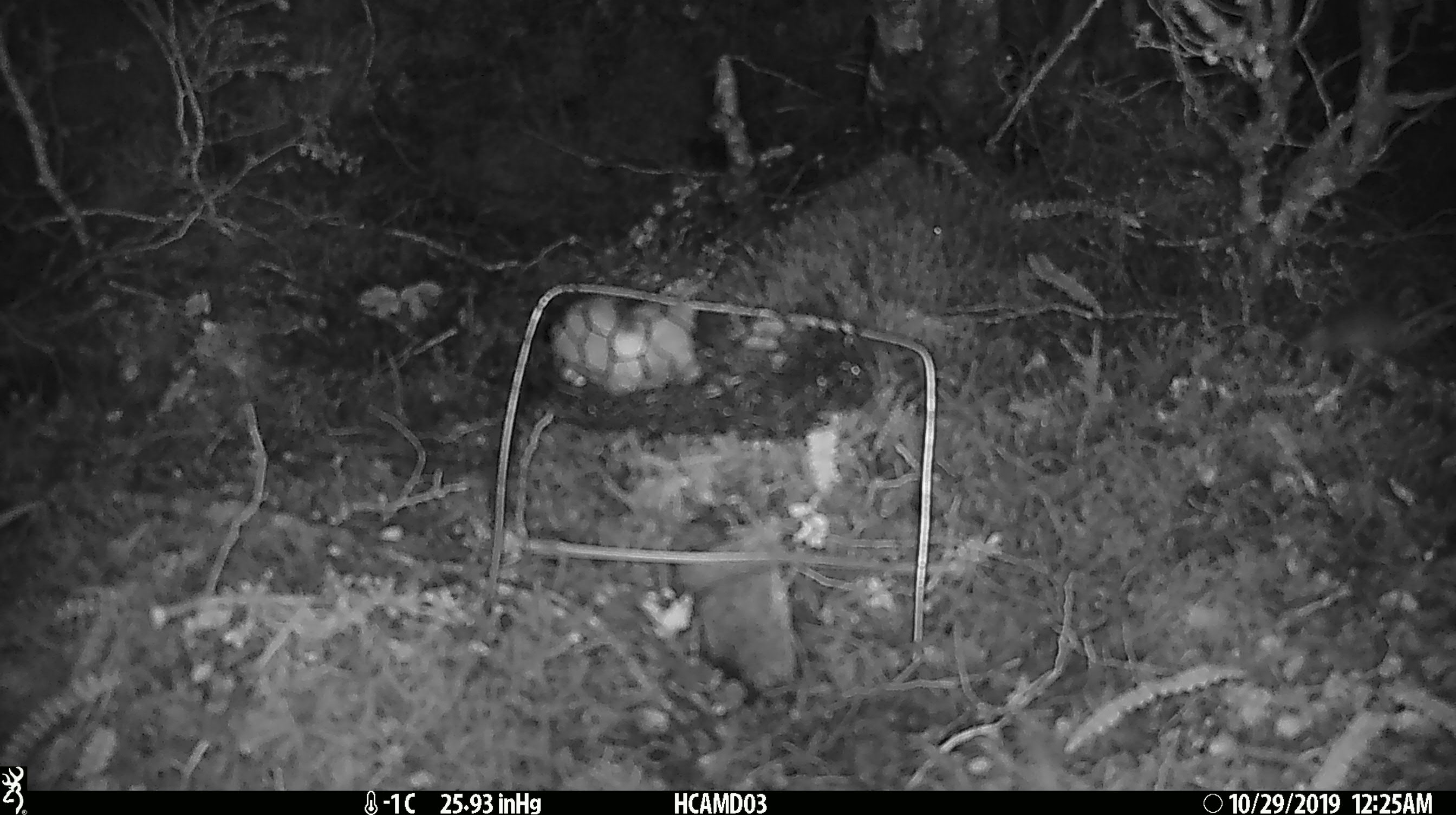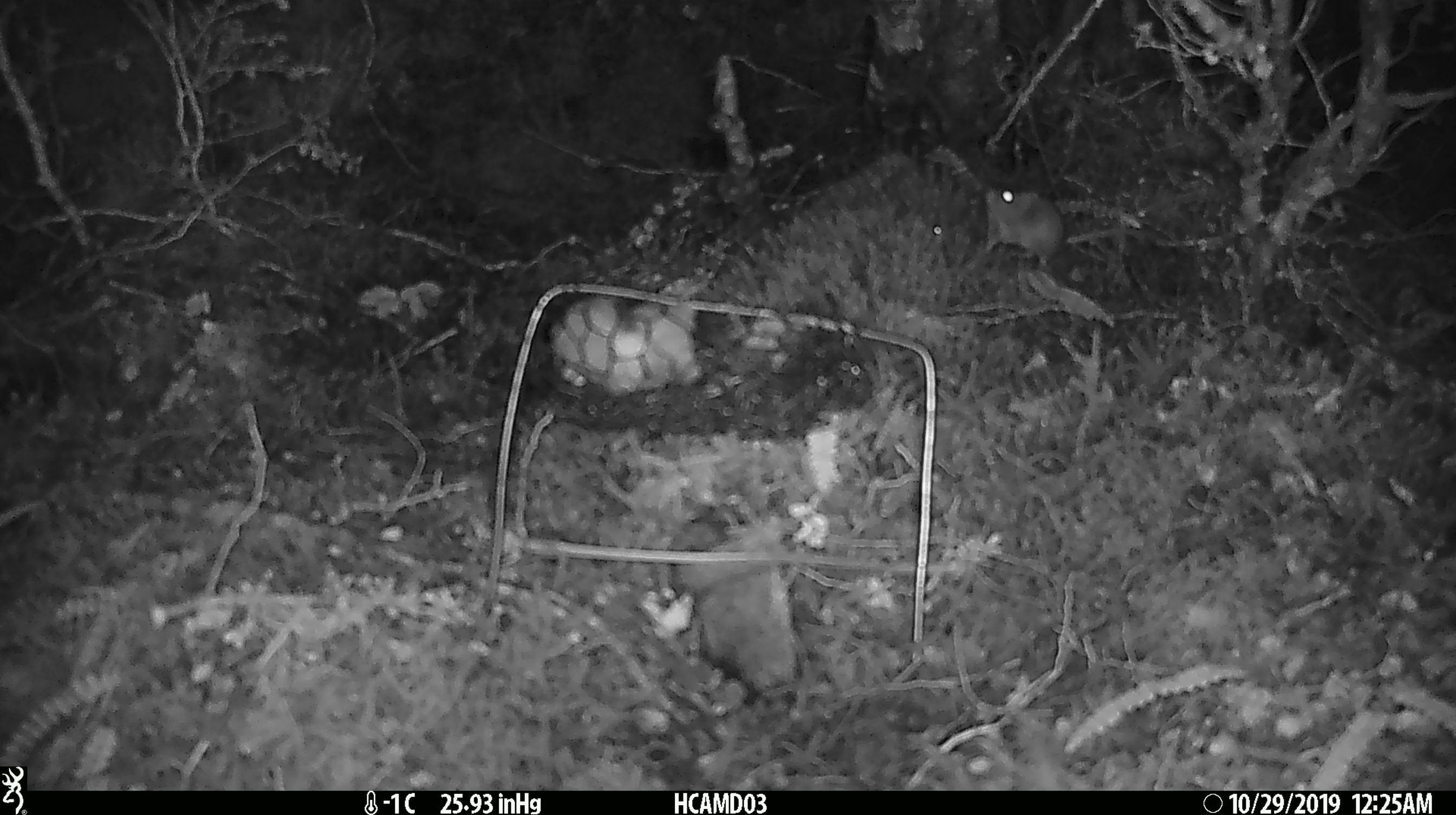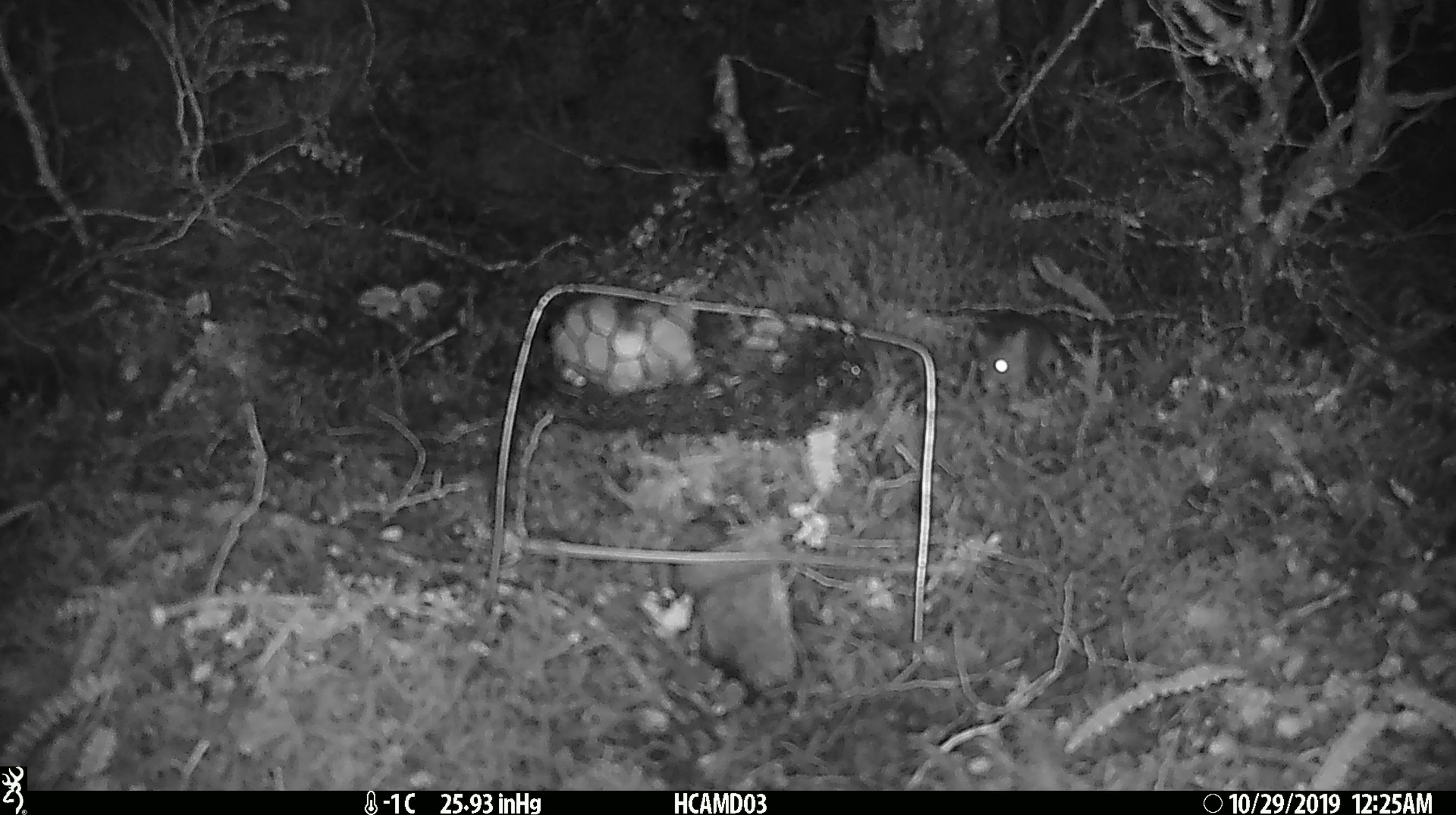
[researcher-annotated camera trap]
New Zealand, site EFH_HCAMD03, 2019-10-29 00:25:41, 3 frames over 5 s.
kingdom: Animalia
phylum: Chordata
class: Mammalia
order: Rodentia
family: Muridae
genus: Mus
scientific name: Mus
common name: mouse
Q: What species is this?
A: Mouse (Mus).